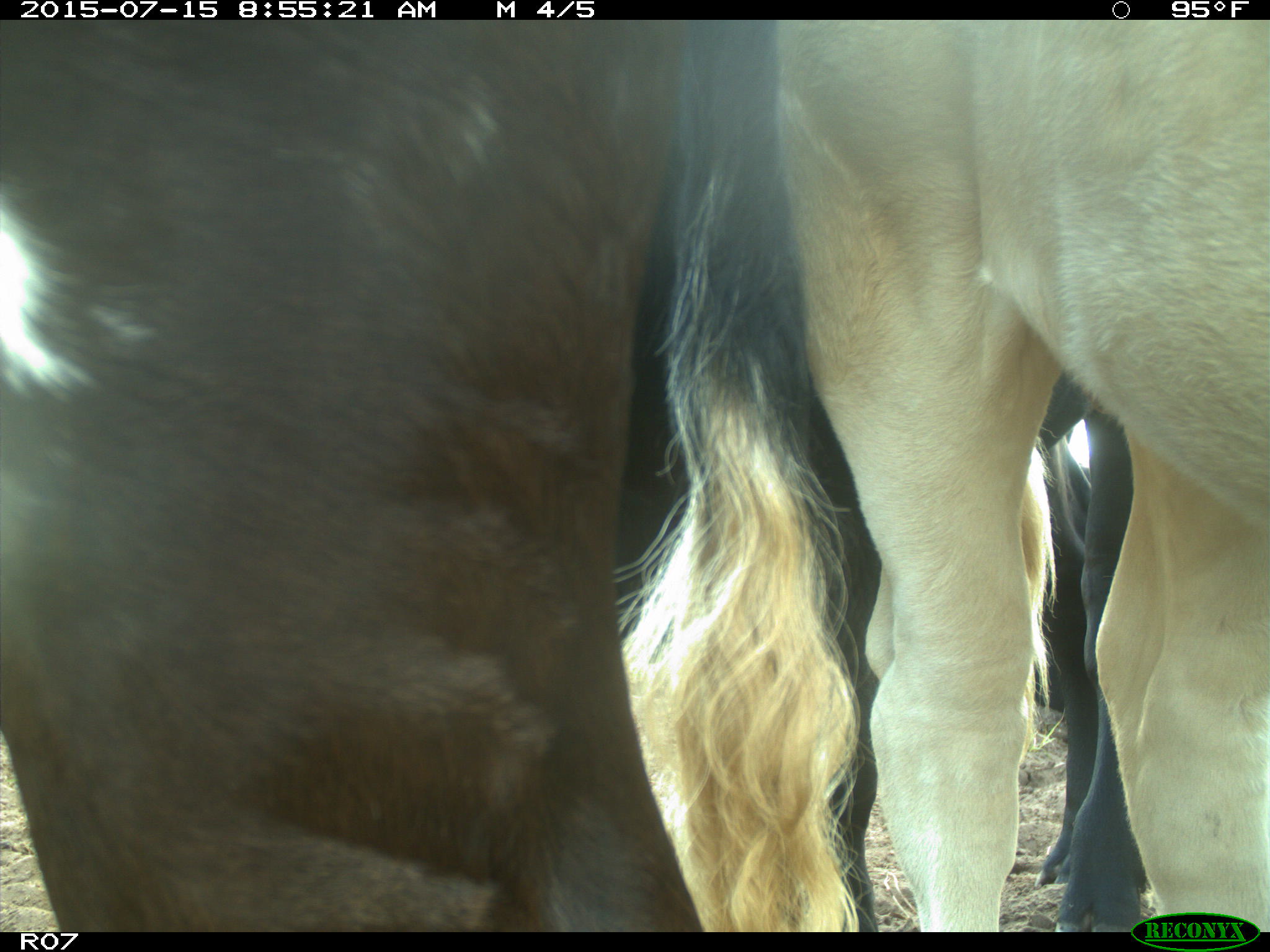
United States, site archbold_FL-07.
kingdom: Animalia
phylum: Chordata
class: Mammalia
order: Artiodactyla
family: Bovidae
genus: Bos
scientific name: Bos taurus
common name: domestic cow